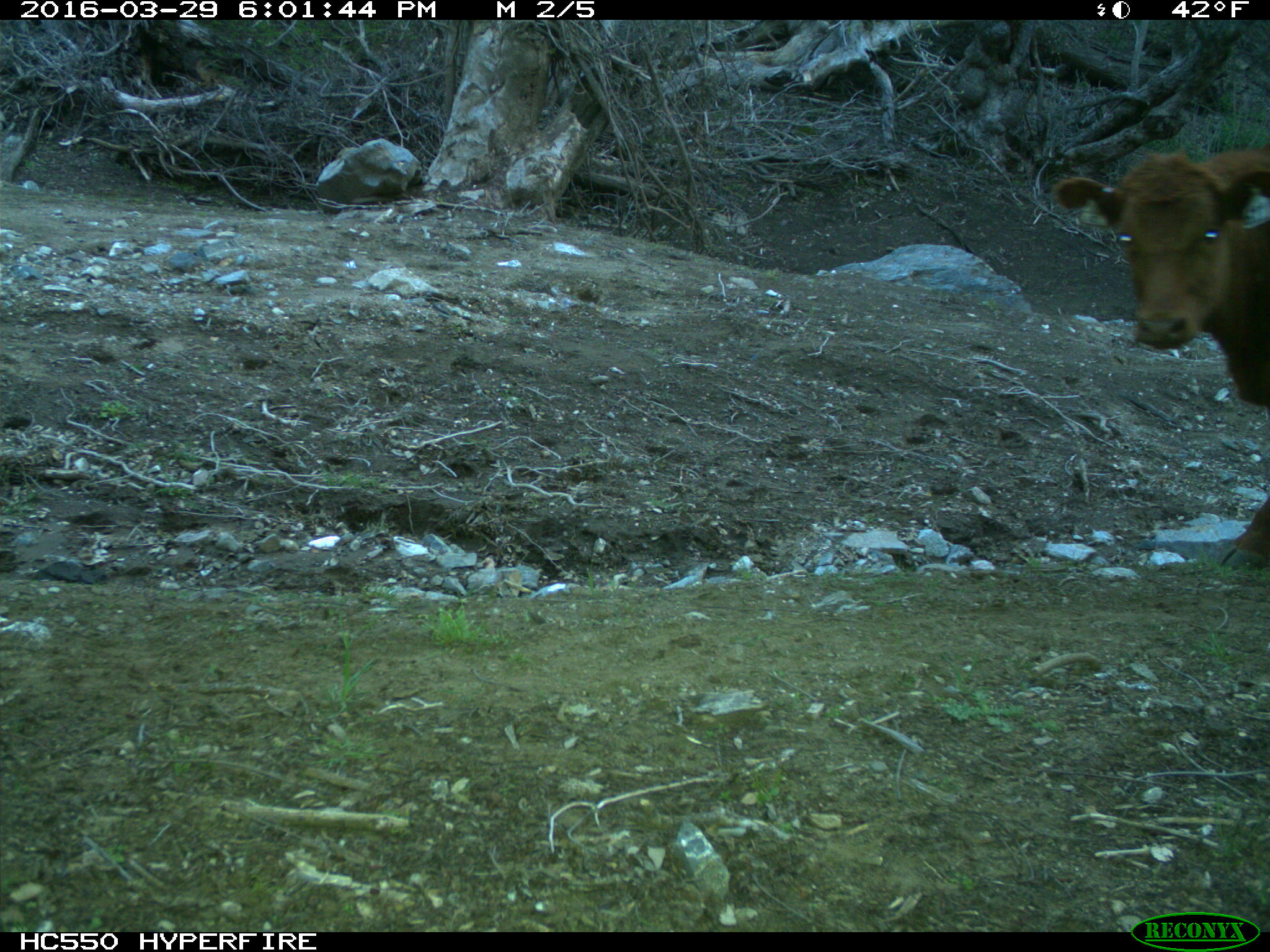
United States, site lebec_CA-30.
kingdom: Animalia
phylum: Chordata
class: Mammalia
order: Artiodactyla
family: Bovidae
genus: Bos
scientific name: Bos taurus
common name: domestic cow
Bos taurus (domestic cow).